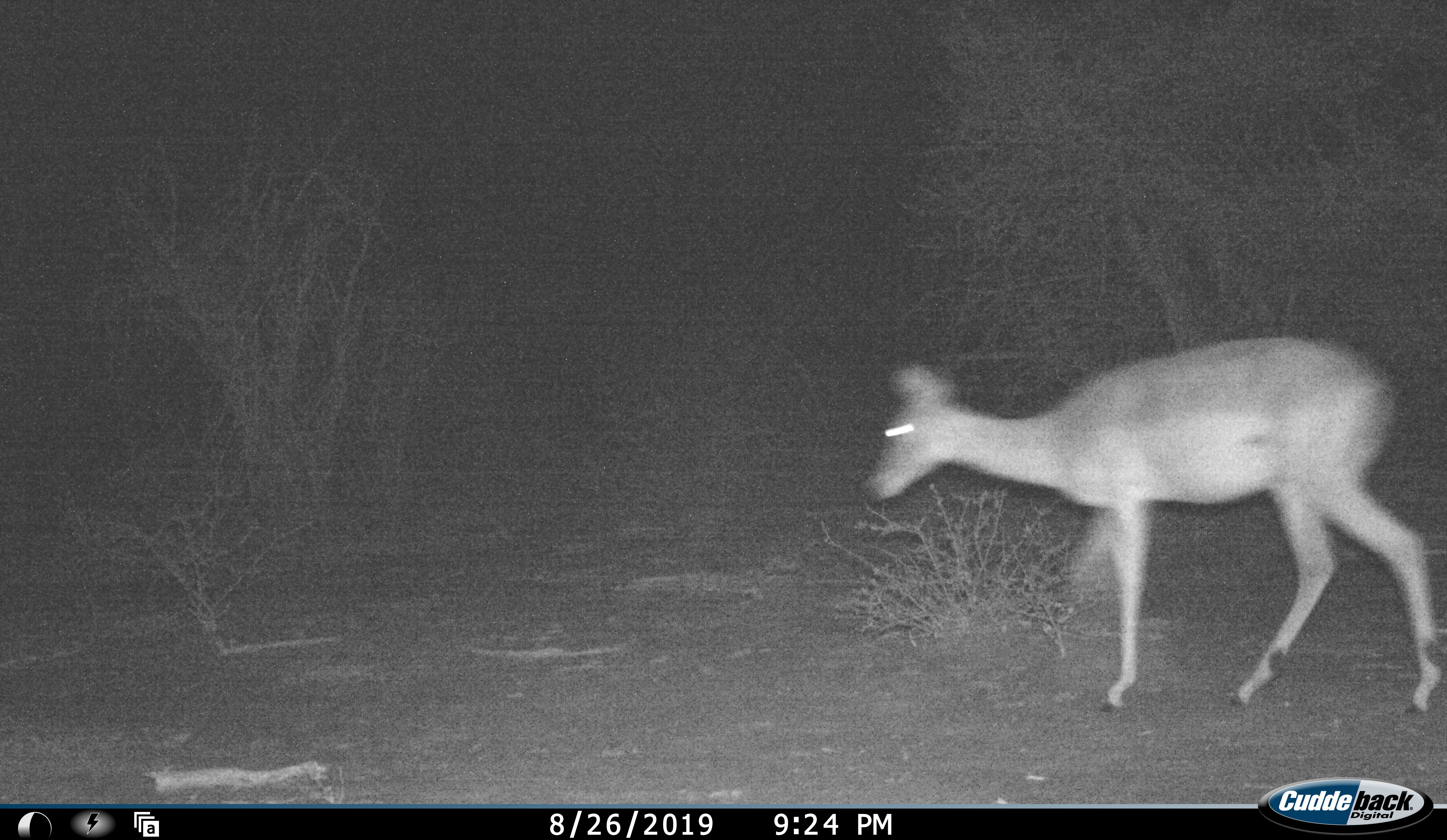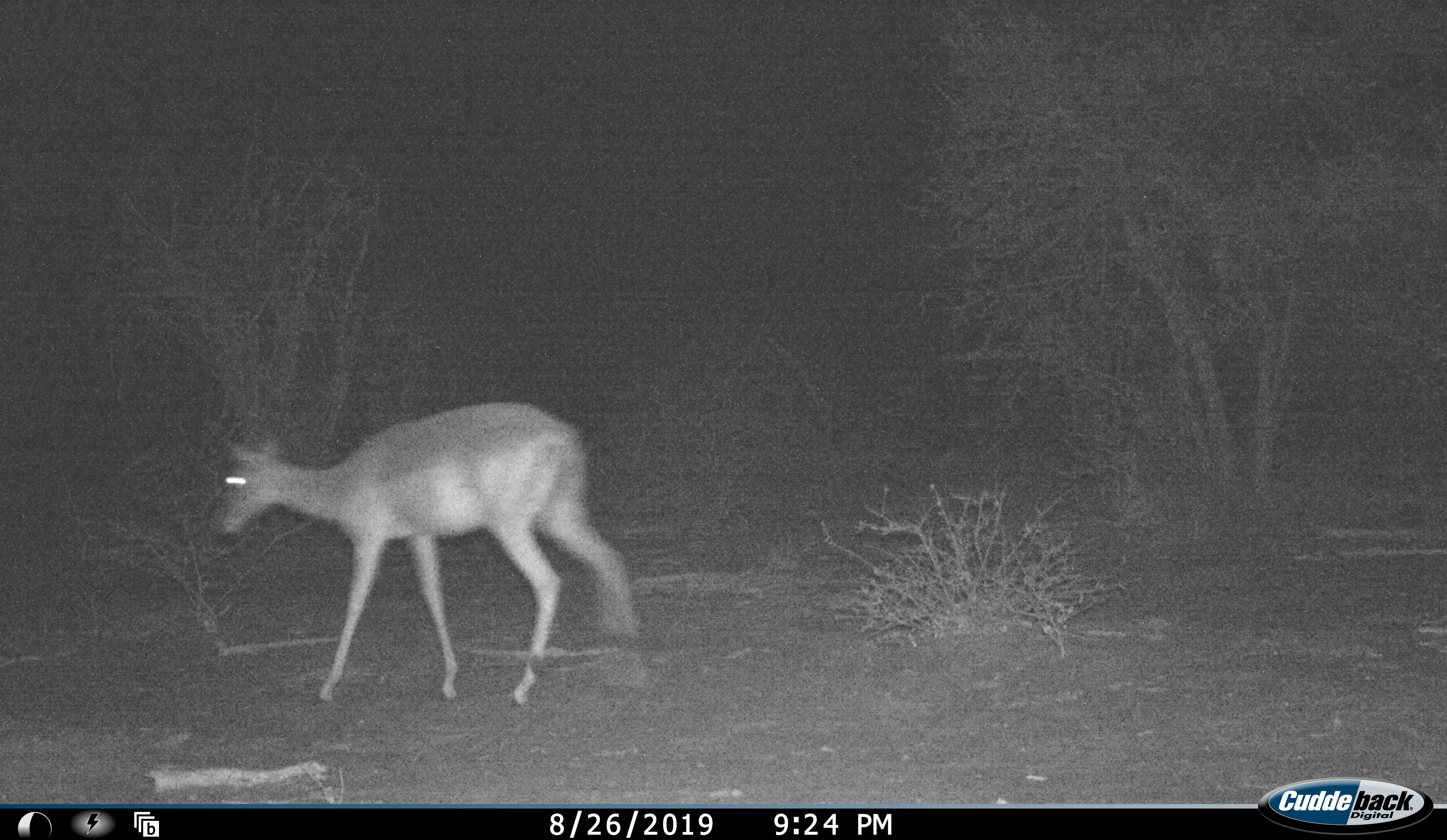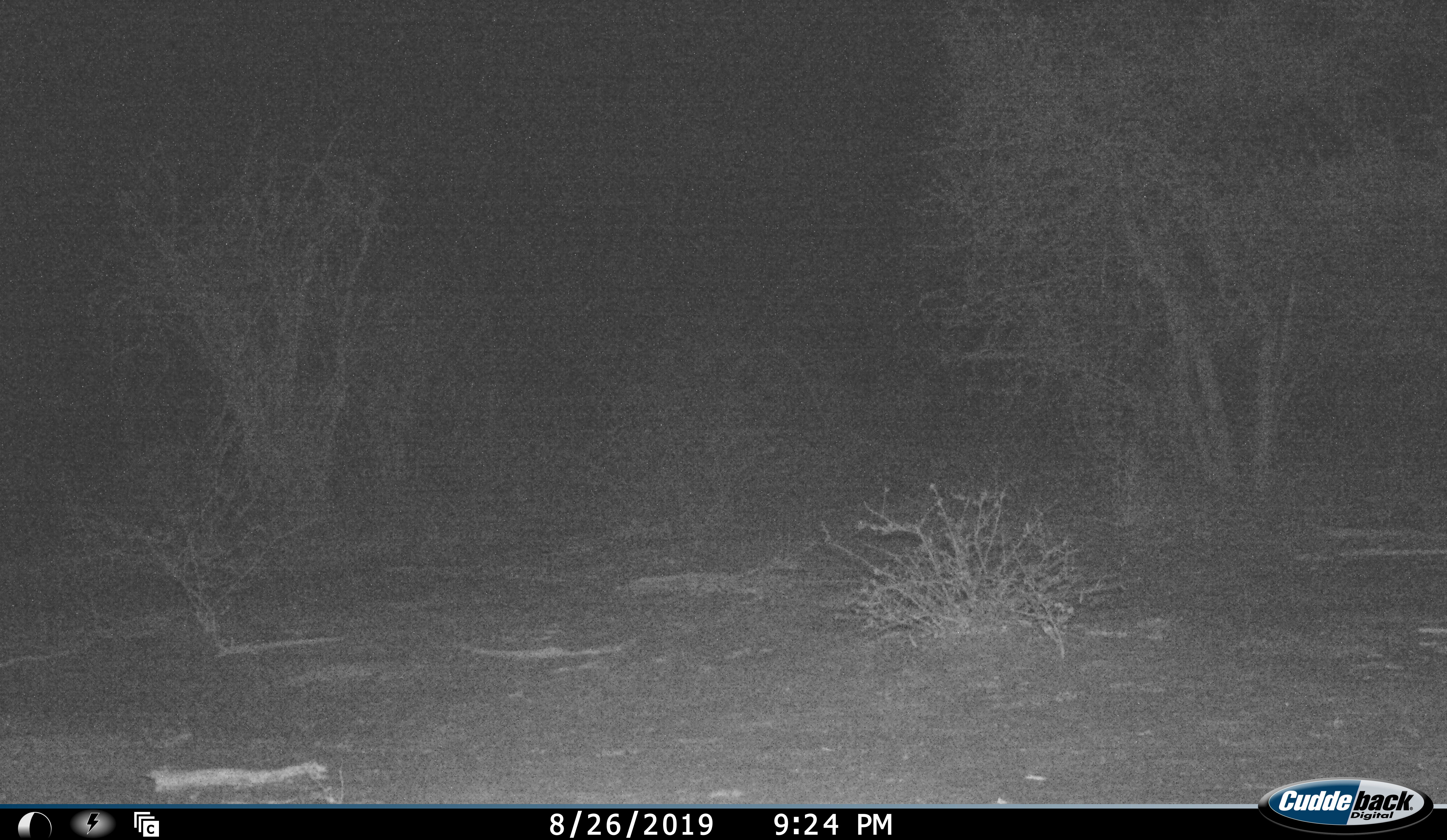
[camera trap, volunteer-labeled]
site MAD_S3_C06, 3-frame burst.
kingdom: Animalia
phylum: Chordata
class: Mammalia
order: Artiodactyla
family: Bovidae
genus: Aepyceros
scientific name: Aepyceros melampus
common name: impala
Impala (Aepyceros melampus), count 1. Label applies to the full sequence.